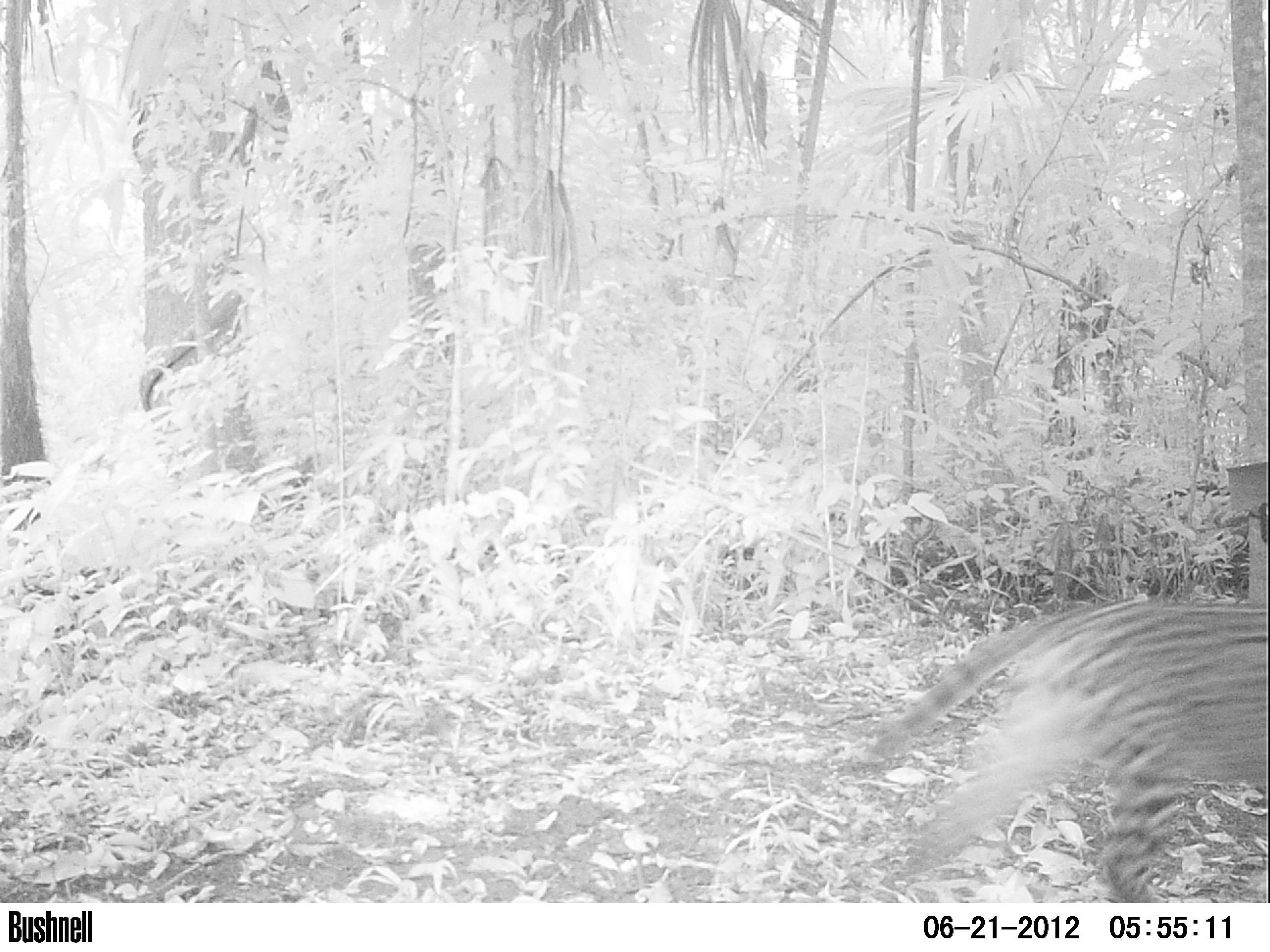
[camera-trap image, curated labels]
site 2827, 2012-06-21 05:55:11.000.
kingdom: Animalia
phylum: Chordata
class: Mammalia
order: Carnivora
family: Felidae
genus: Leopardus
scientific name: Leopardus pardalis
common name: ocelot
Leopardus pardalis (ocelot), count 1, age adult.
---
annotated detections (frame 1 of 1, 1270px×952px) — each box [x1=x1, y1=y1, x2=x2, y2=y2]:
leopardus pardalis: [x1=869, y1=597, x2=1270, y2=902]